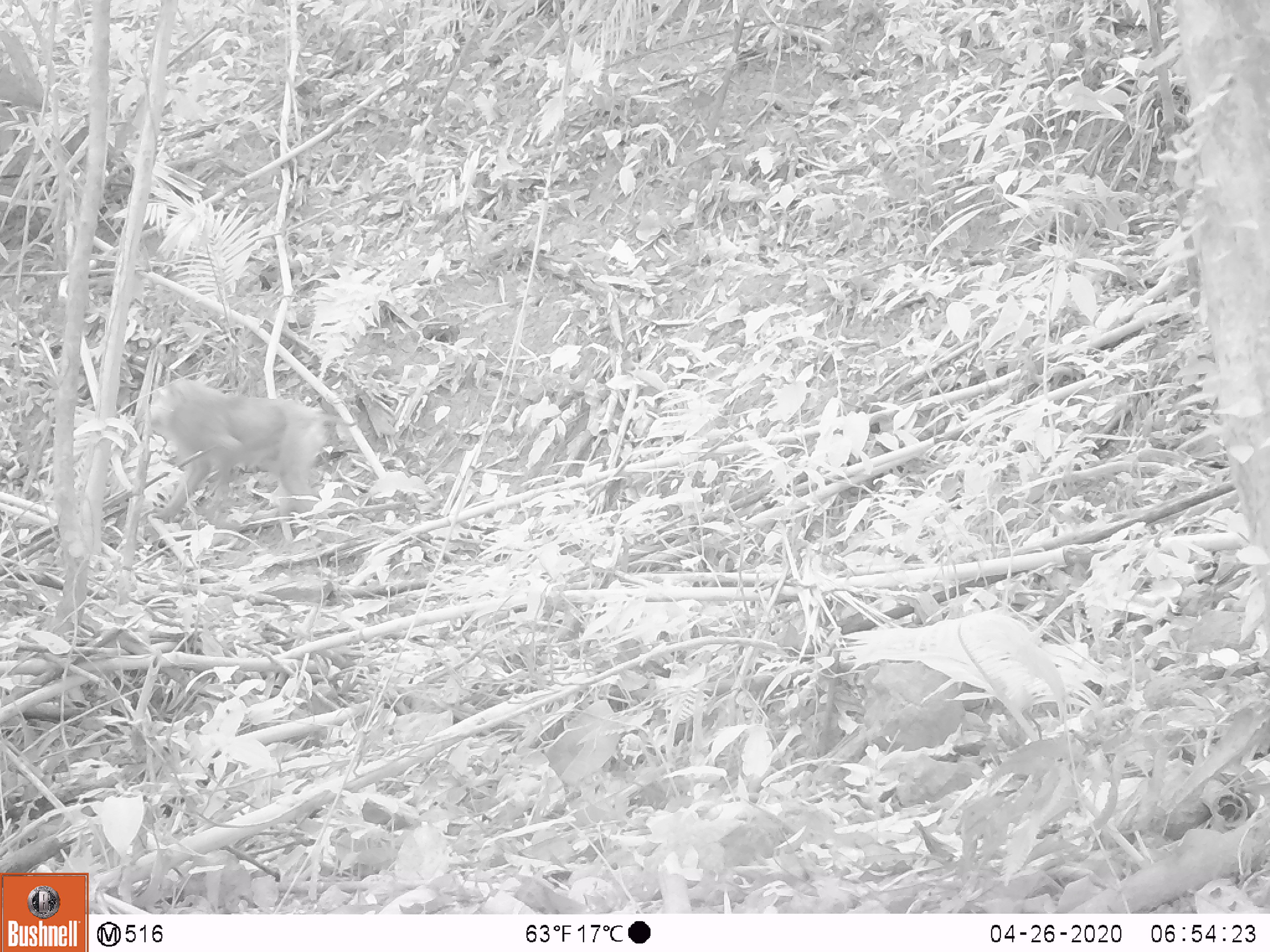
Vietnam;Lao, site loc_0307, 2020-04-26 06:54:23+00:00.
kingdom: Animalia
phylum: Chordata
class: Mammalia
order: Primates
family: Cercopithecidae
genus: Macaca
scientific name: Macaca nemestrina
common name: pig-tailed macaque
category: pig tailed macaque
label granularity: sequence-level